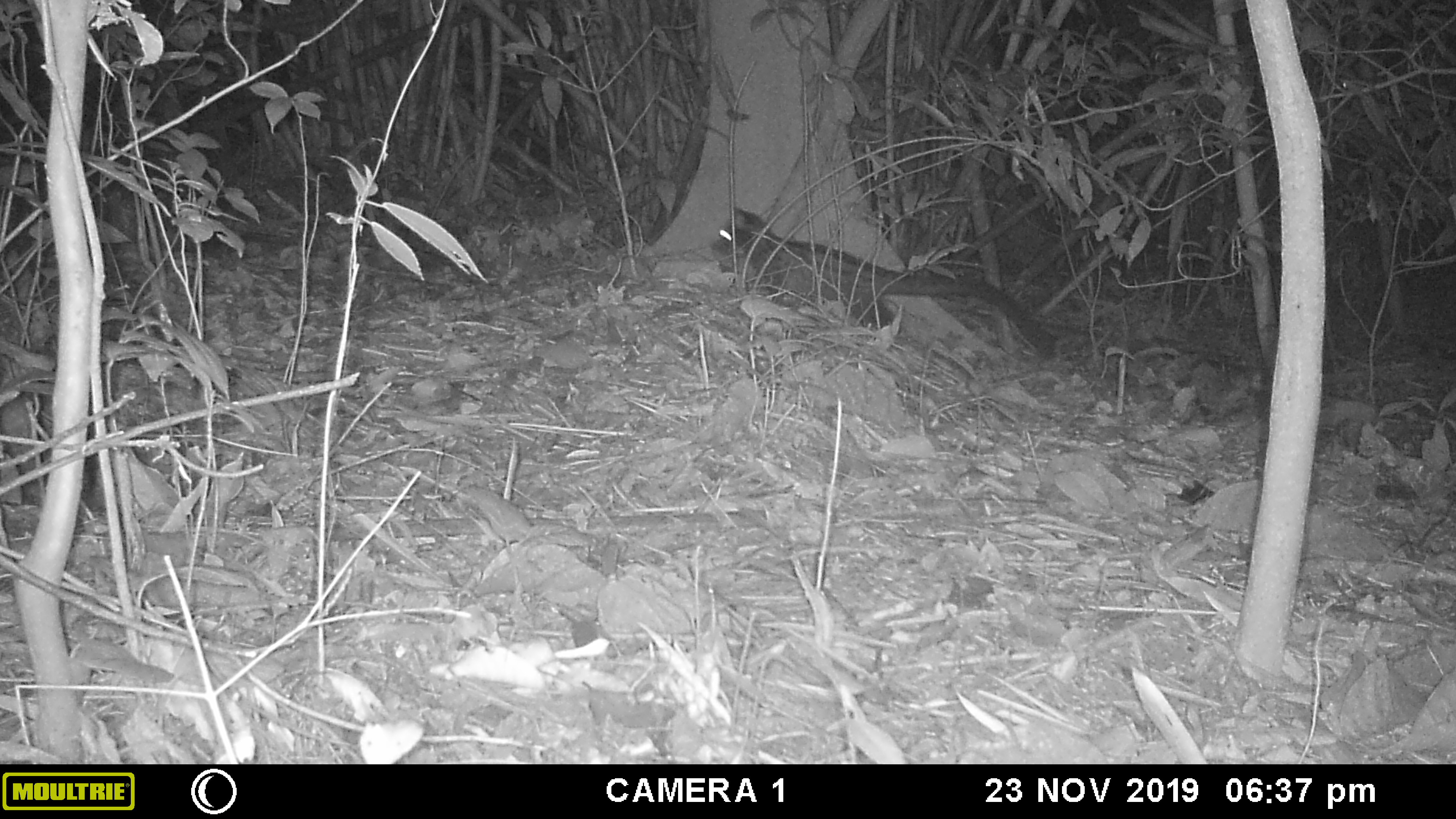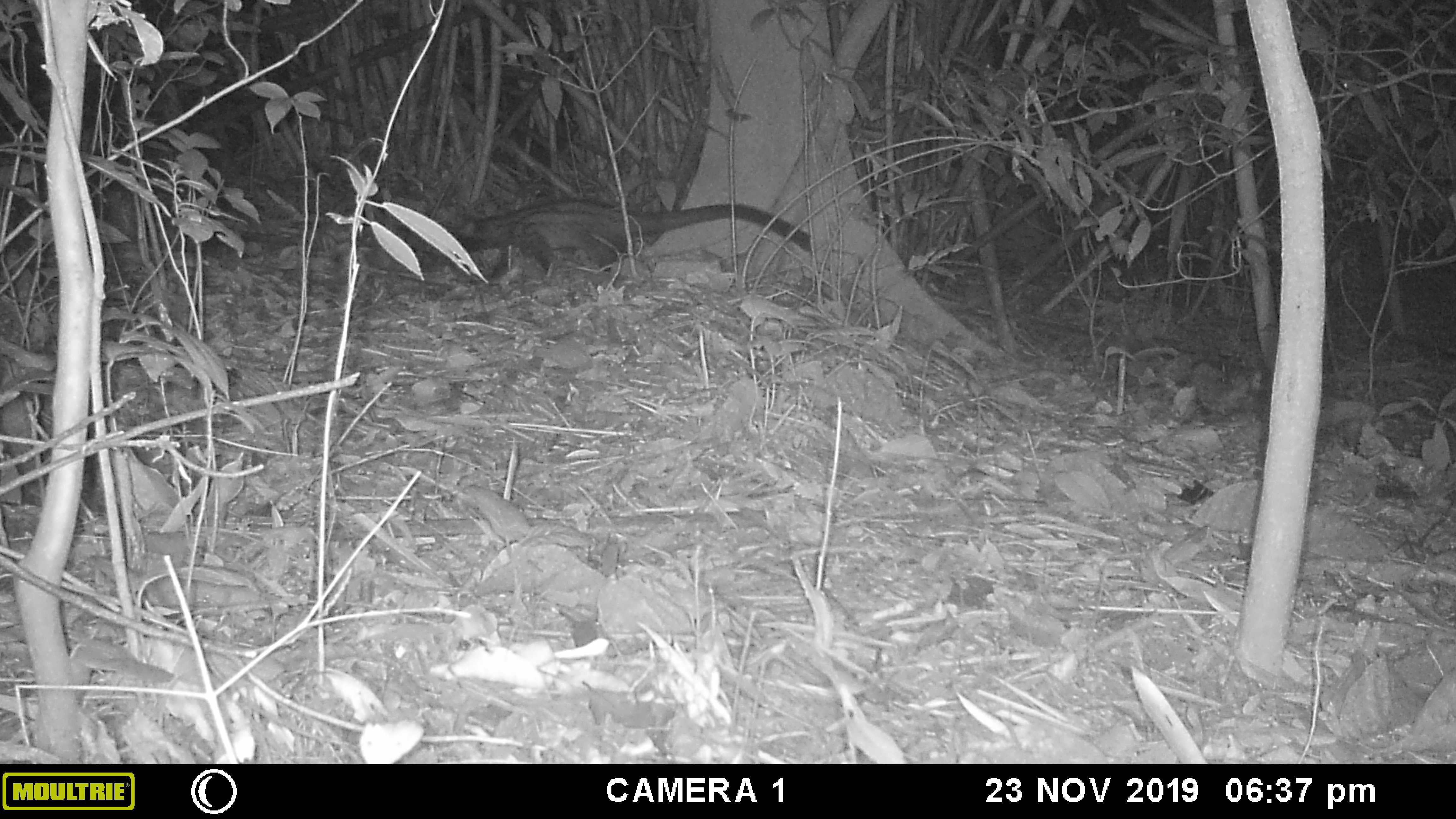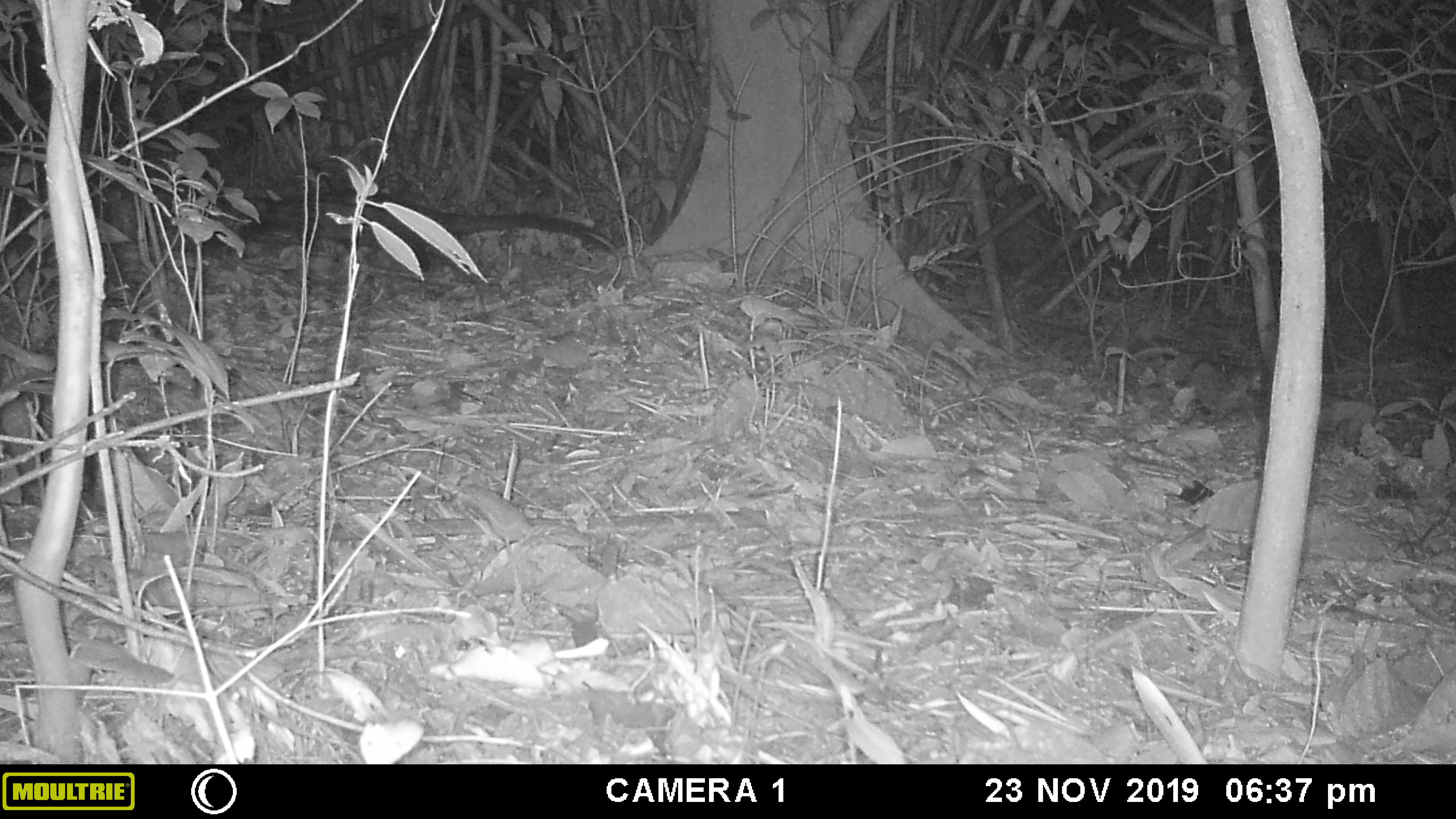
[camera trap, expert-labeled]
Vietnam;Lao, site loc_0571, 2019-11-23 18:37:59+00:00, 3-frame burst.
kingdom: Animalia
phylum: Chordata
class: Mammalia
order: Carnivora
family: Viverridae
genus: Paradoxurus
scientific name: Paradoxurus hermaphroditus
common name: common palm civet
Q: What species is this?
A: Common palm civet (Paradoxurus hermaphroditus).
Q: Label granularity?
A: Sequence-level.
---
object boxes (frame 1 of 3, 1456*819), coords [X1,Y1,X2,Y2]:
common palm civet: [711,205,1056,360]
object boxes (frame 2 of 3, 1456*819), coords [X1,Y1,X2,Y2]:
common palm civet: [437,199,812,270]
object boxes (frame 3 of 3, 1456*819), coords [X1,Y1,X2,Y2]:
common palm civet: [236,194,611,272]